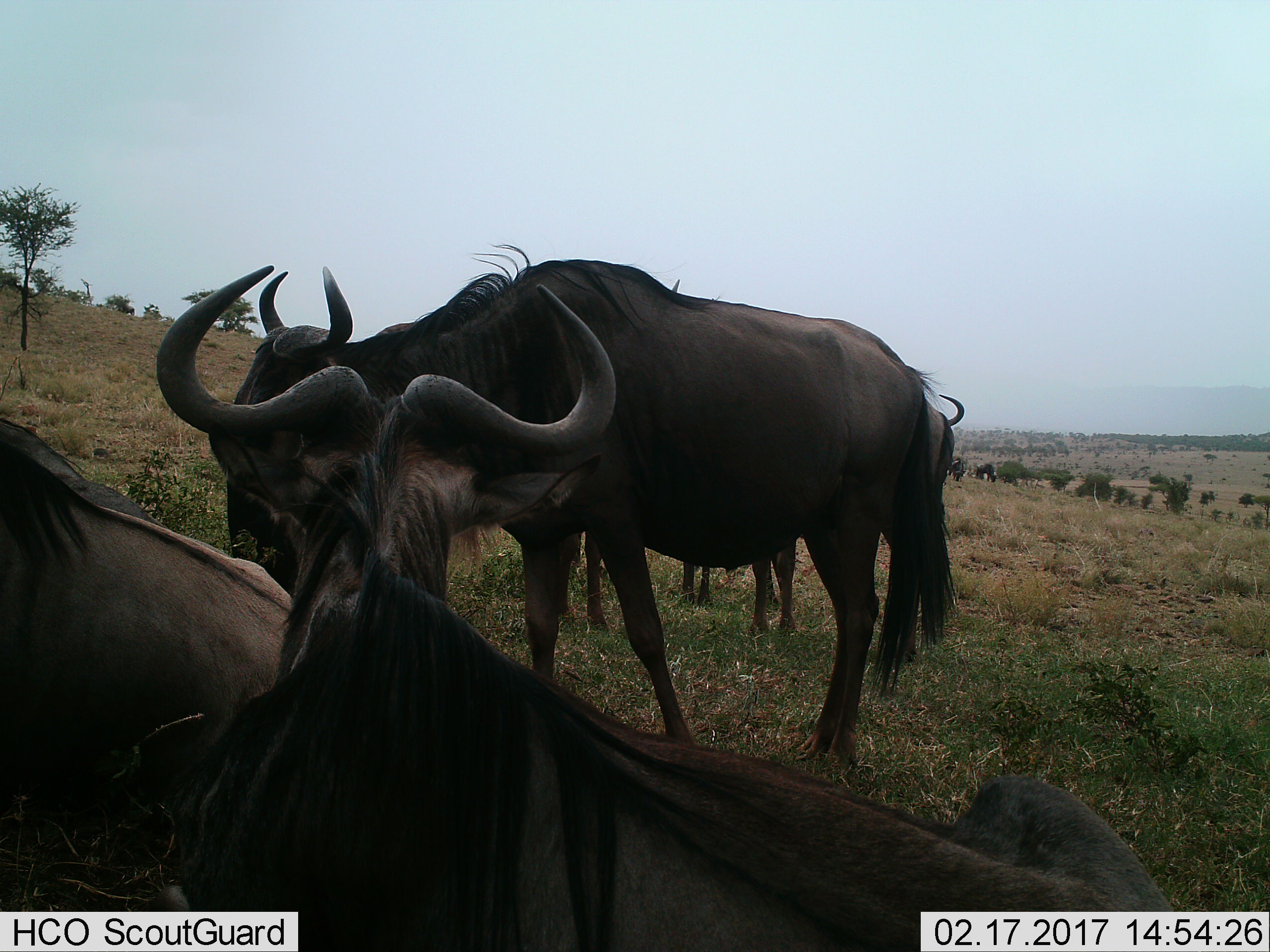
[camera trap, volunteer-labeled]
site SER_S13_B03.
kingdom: Animalia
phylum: Chordata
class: Mammalia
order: Artiodactyla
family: Bovidae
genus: Connochaetes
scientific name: Connochaetes taurinus taurinus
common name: blue wildebeest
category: wildebeestblue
Wildebeestblue (blue wildebeest) (Connochaetes taurinus taurinus), count 10. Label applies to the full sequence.